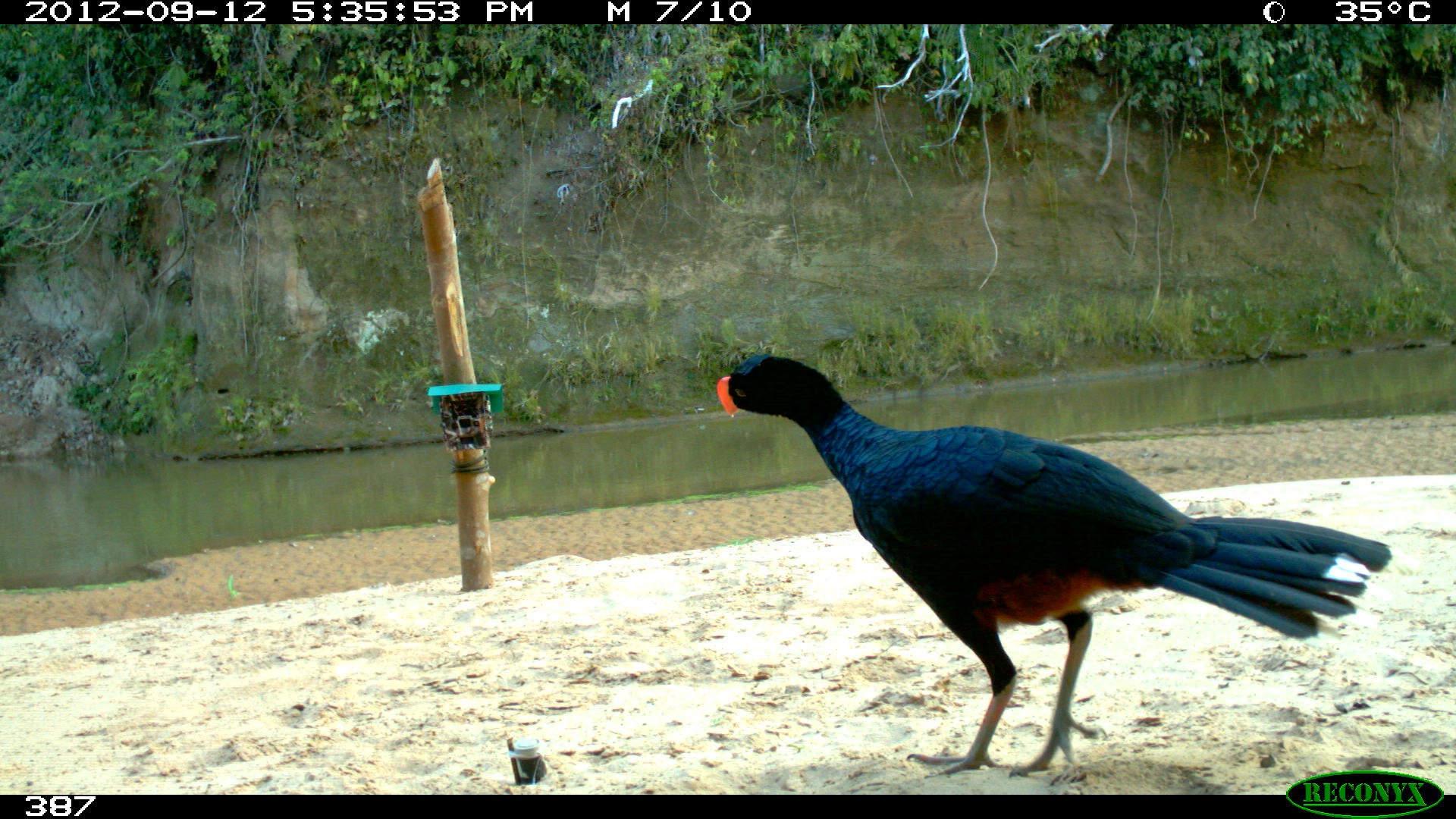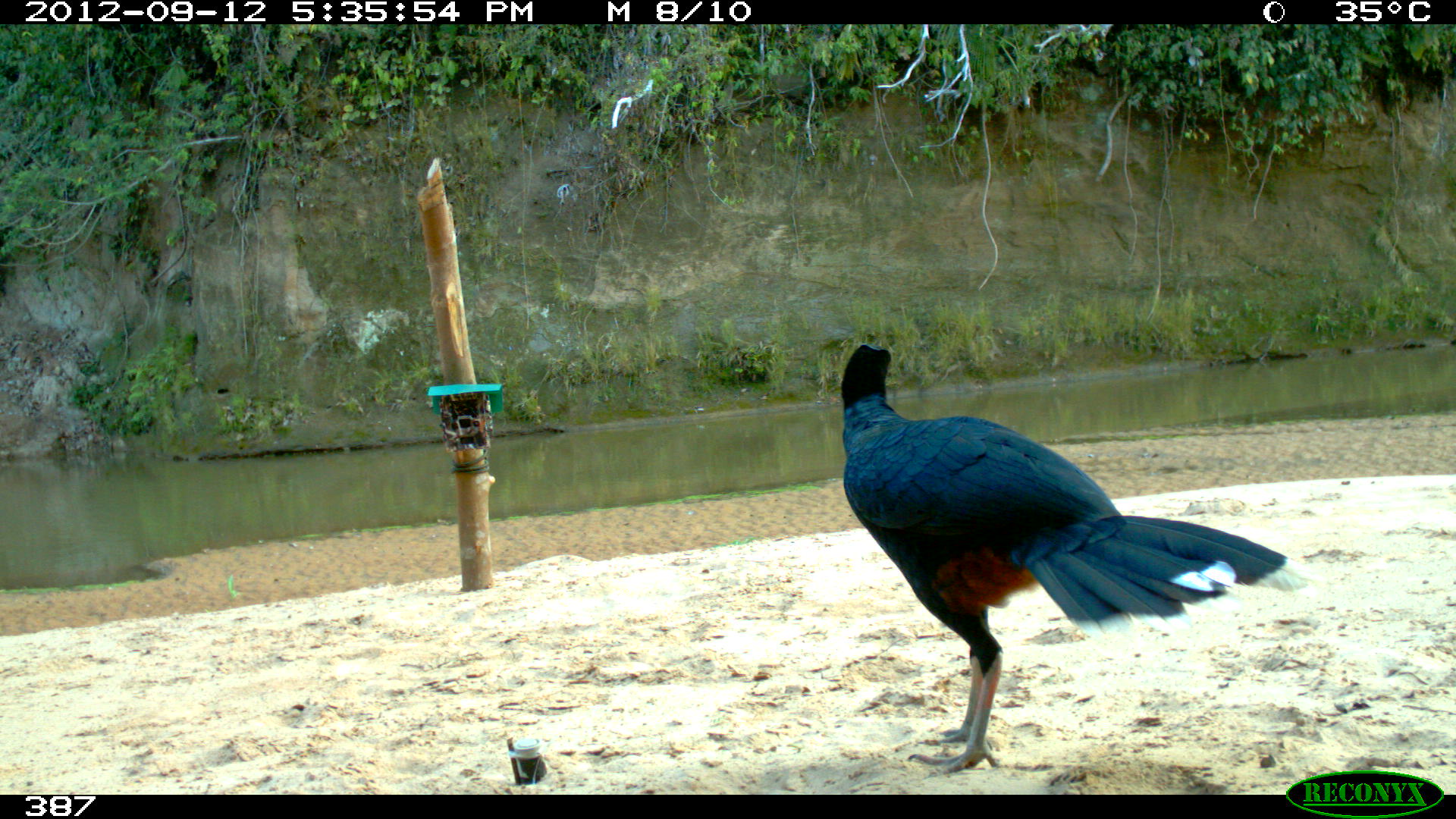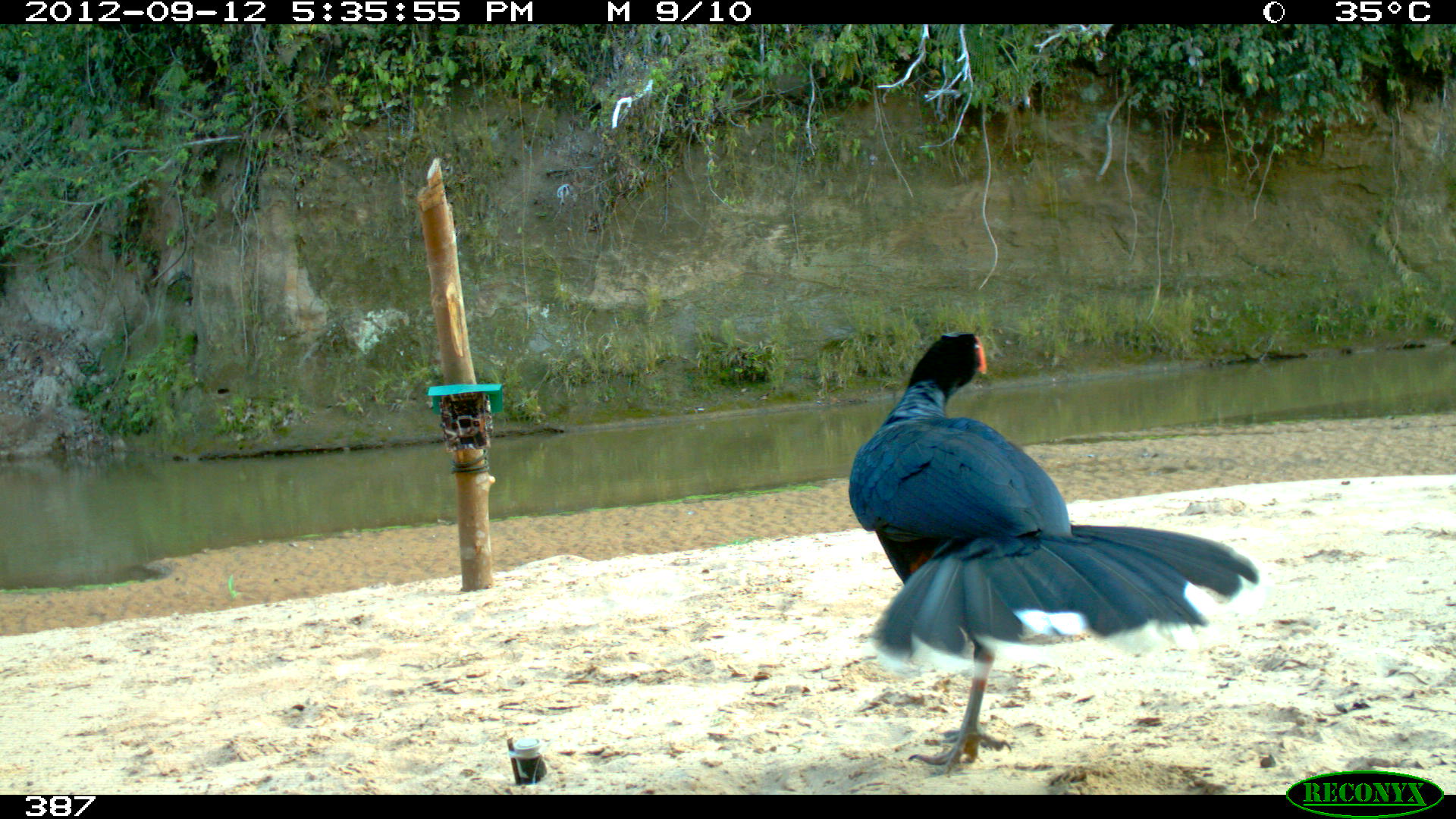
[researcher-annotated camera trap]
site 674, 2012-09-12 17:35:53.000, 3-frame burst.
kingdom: Animalia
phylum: Chordata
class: Aves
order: Galliformes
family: Cracidae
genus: Mitu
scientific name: Mitu tuberosum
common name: razor-billed curassow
Mitu tuberosum (razor-billed curassow).